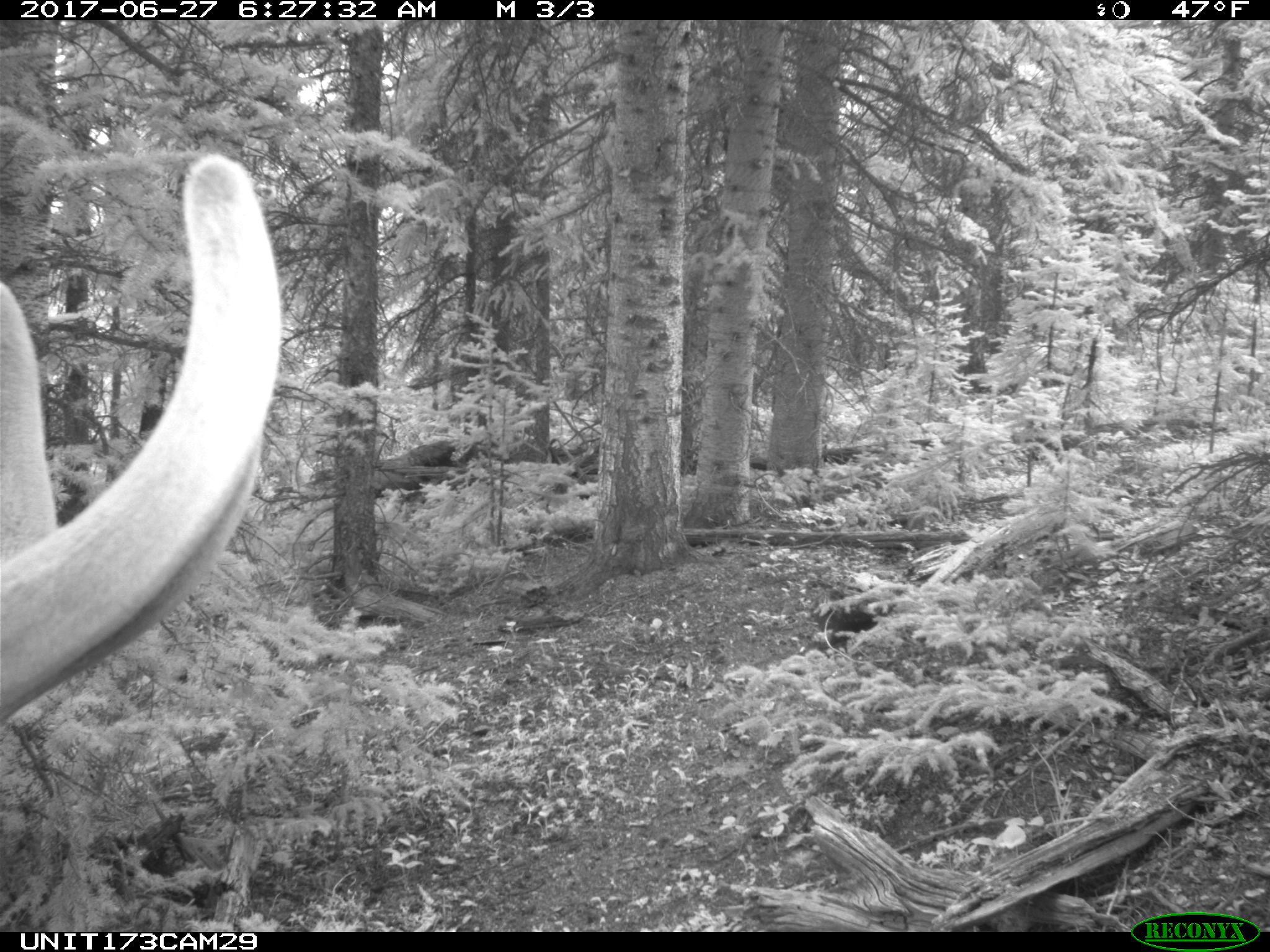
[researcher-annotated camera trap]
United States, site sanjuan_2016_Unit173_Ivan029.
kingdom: Animalia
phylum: Chordata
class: Mammalia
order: Artiodactyla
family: Cervidae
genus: Cervus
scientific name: Cervus elaphus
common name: red deer